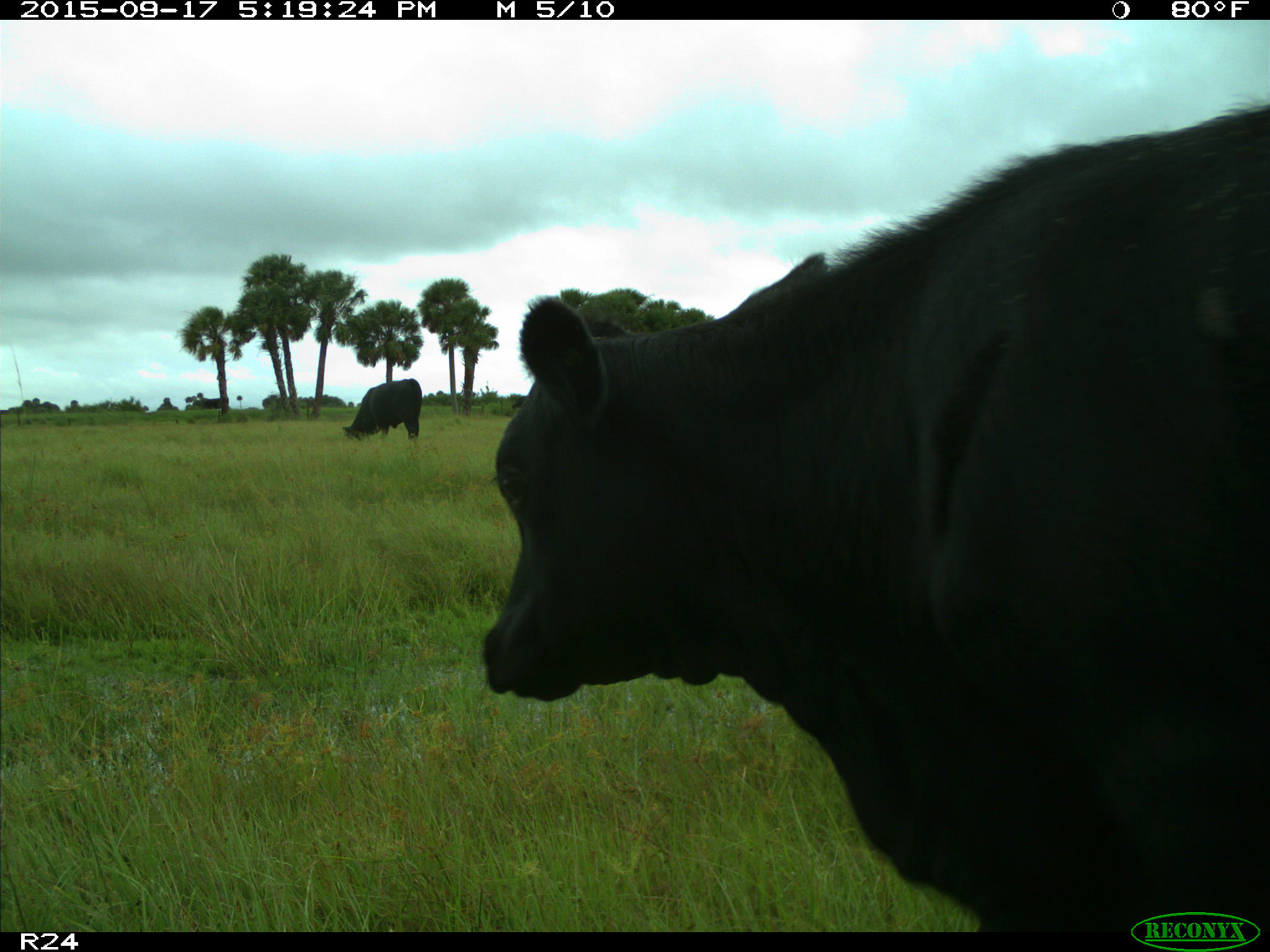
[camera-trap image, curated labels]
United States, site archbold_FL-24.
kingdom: Animalia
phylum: Chordata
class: Mammalia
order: Artiodactyla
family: Bovidae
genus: Bos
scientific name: Bos taurus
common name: domestic cow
Bos taurus (domestic cow).